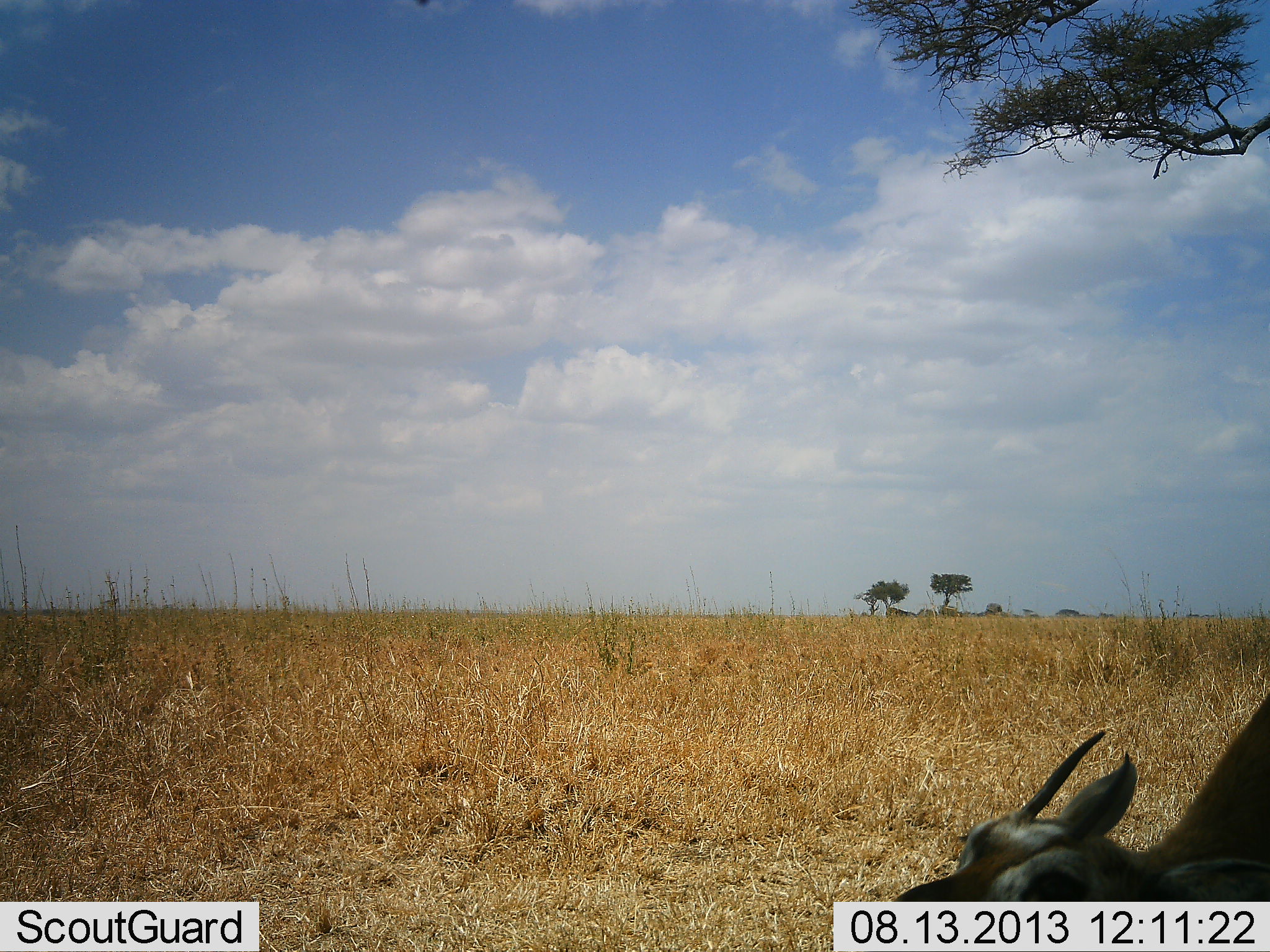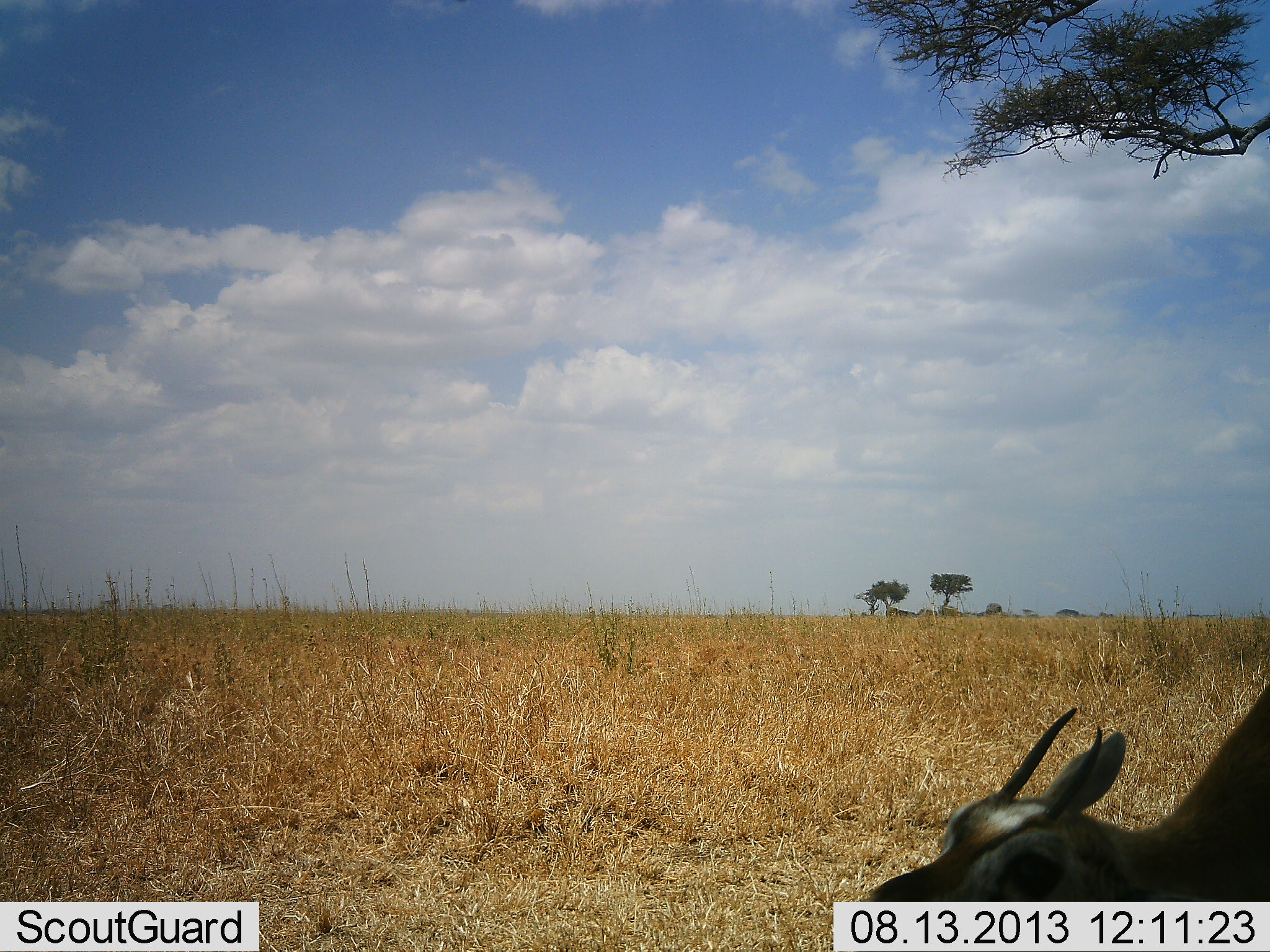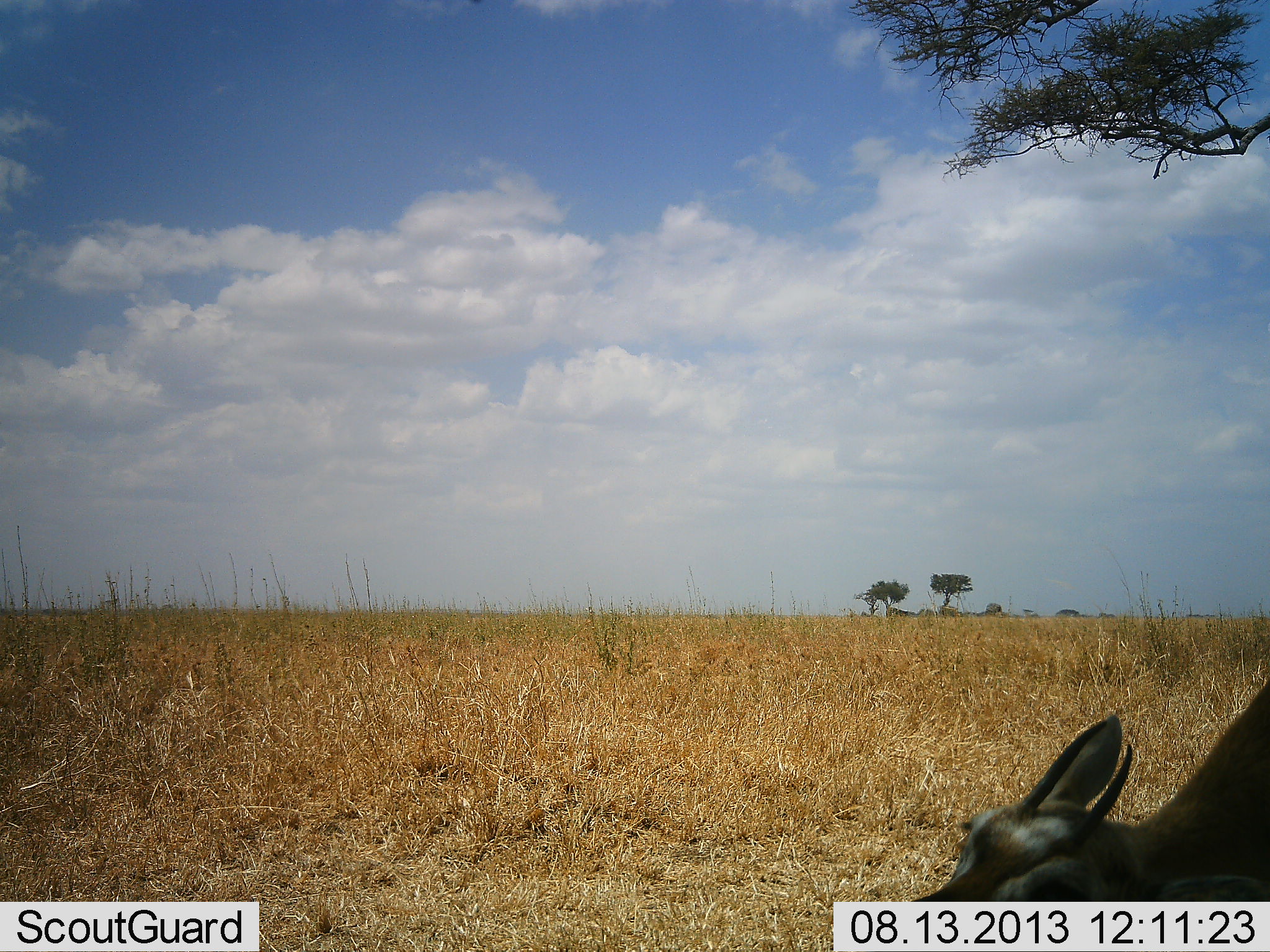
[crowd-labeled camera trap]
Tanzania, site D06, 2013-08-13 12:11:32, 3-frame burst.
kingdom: Animalia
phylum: Chordata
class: Mammalia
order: Artiodactyla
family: Bovidae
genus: Eudorcas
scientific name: Eudorcas thomsonii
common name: thomson's gazelle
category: gazellethomsons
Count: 1.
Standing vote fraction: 60%.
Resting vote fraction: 10%.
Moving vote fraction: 0%.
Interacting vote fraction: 0%.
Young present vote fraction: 10%.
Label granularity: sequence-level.